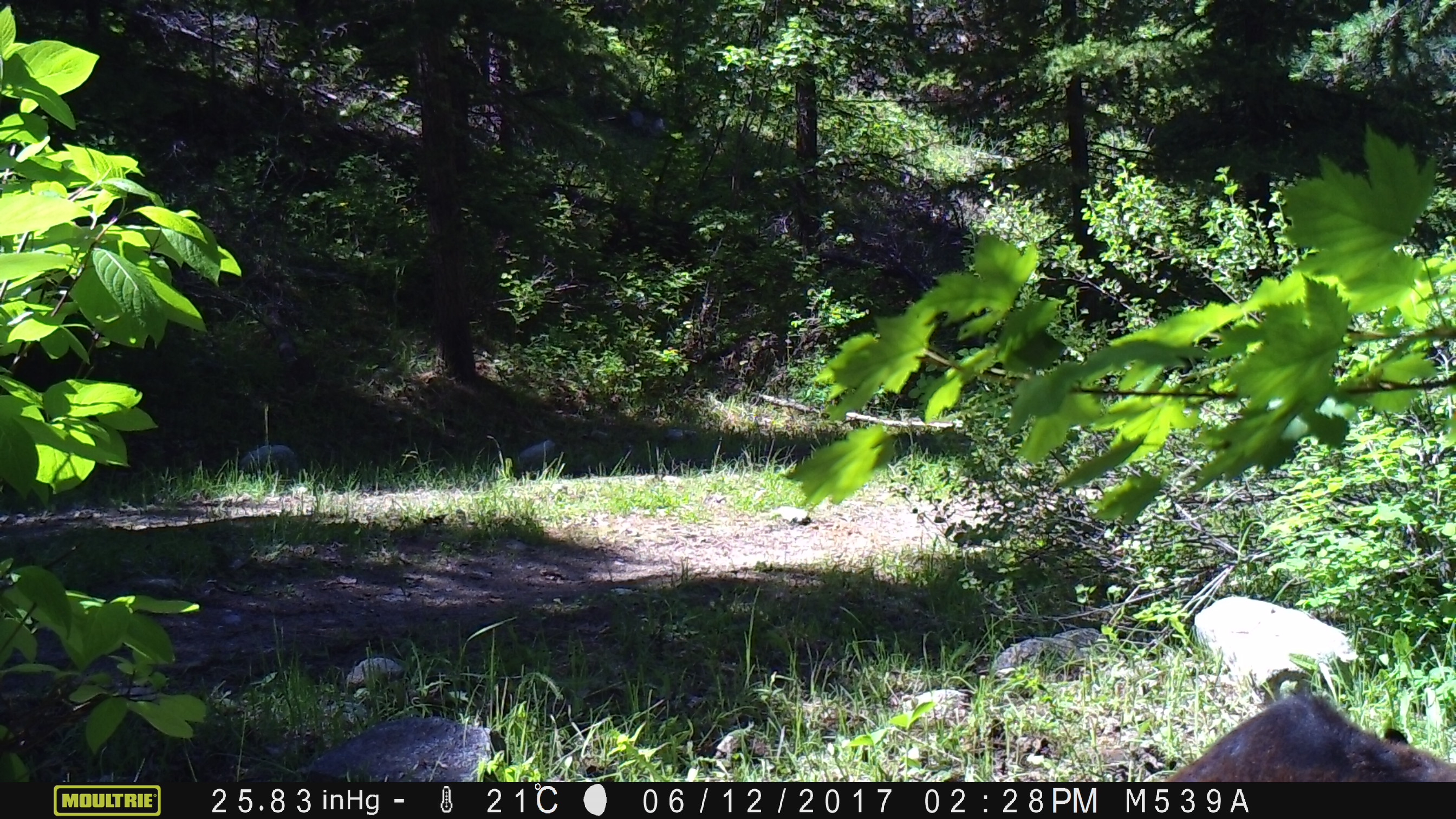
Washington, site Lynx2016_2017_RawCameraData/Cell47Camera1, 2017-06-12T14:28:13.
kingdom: Animalia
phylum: Chordata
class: Mammalia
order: Artiodactyla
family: Bovidae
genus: Bos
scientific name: Bos taurus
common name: domestic cattle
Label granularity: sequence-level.